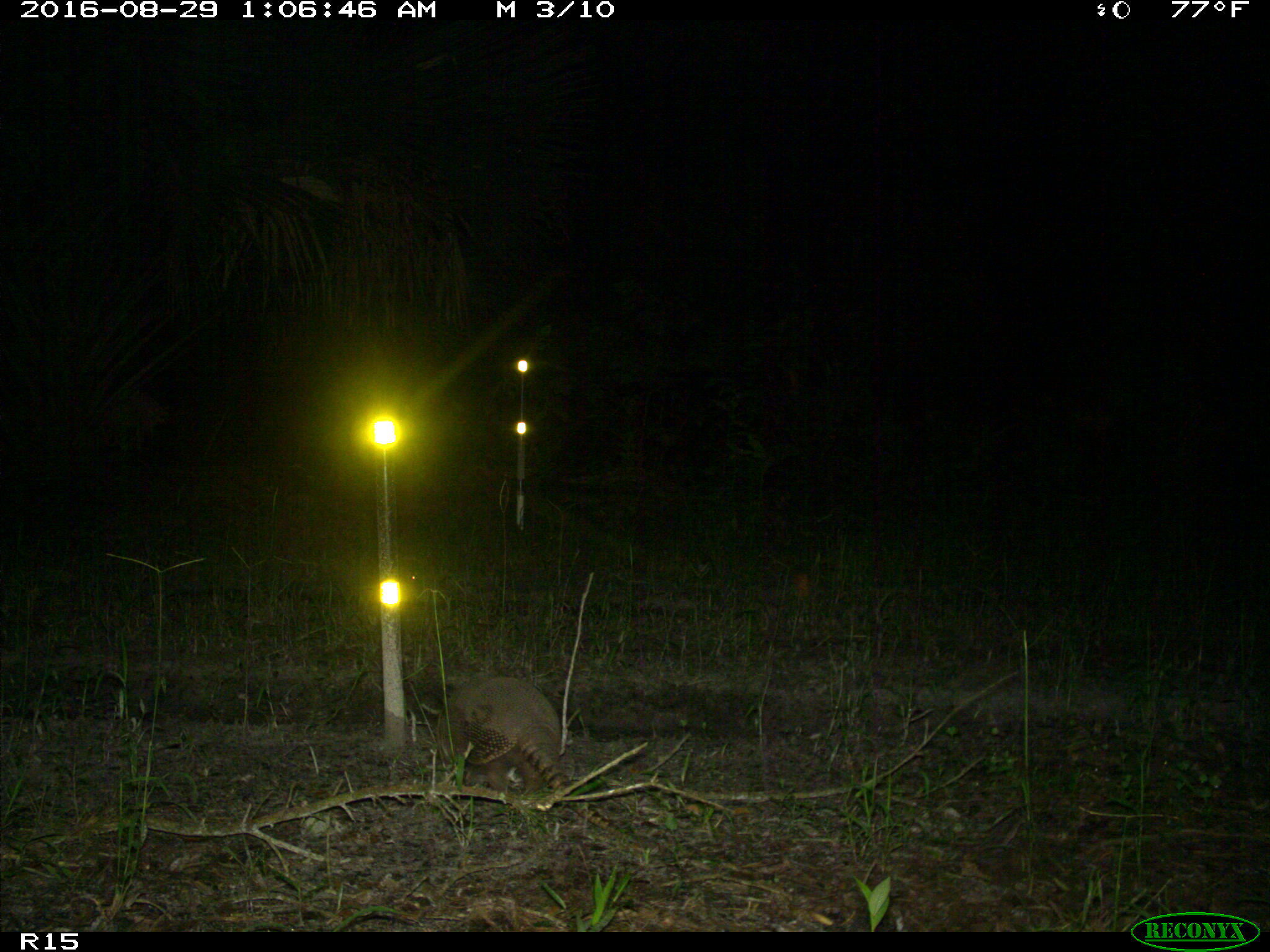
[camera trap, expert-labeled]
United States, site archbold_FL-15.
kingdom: Animalia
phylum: Chordata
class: Mammalia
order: Cingulata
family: Dasypodidae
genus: Dasypus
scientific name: Dasypus novemcinctus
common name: nine-banded armadillo